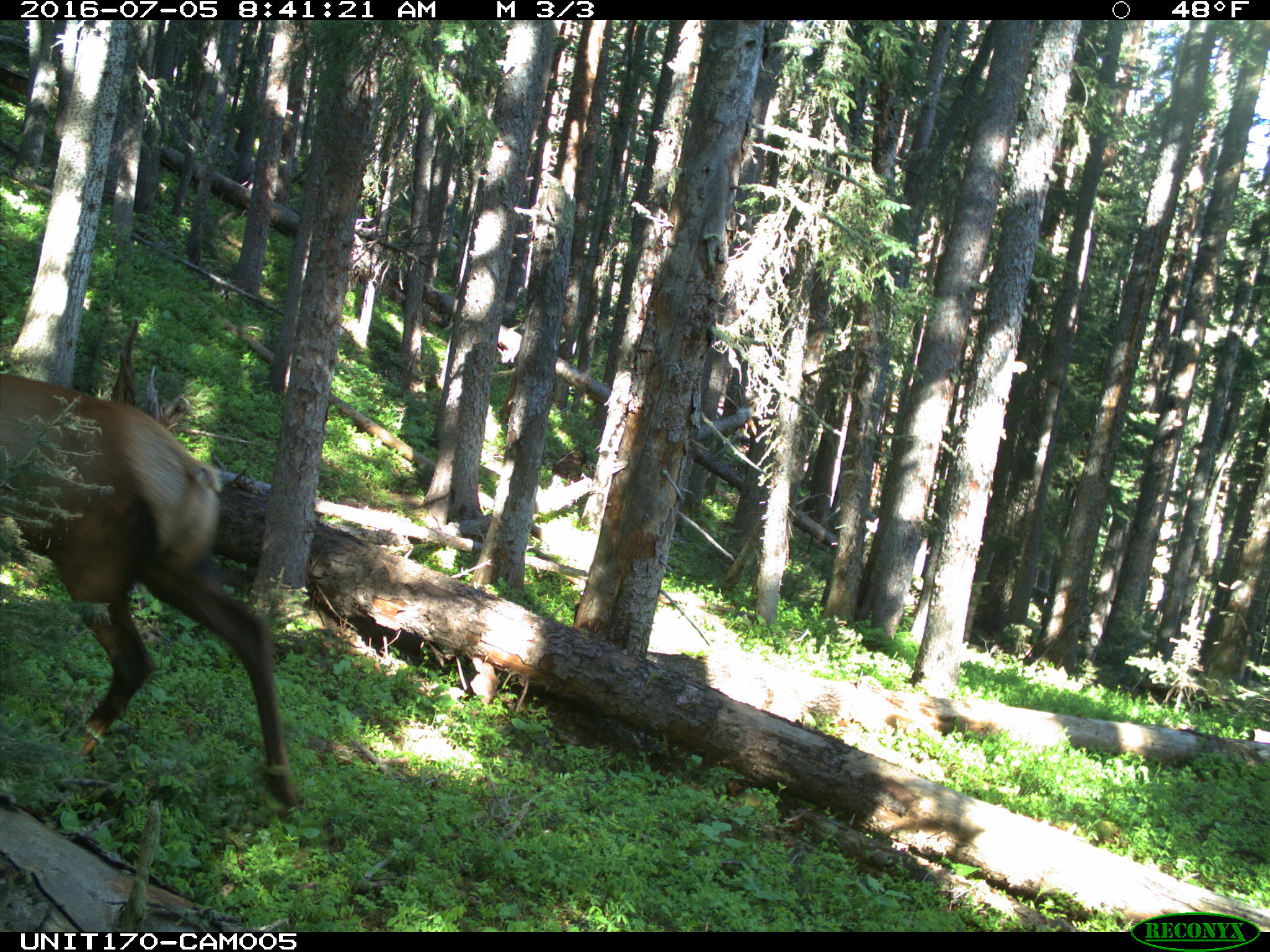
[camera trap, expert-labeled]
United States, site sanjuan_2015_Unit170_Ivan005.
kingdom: Animalia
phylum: Chordata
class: Mammalia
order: Artiodactyla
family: Cervidae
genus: Cervus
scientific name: Cervus elaphus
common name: red deer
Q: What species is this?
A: Cervus elaphus (red deer).